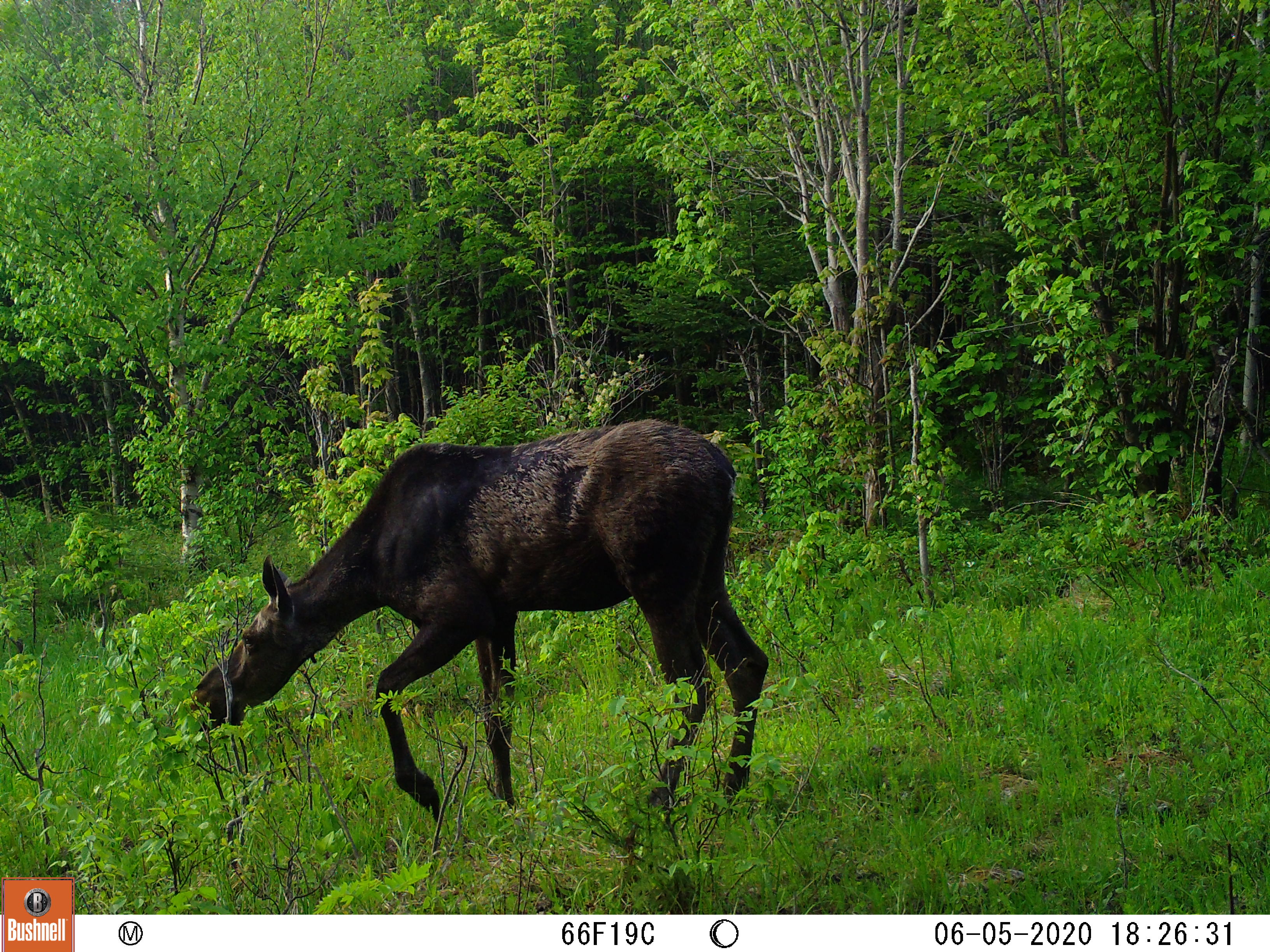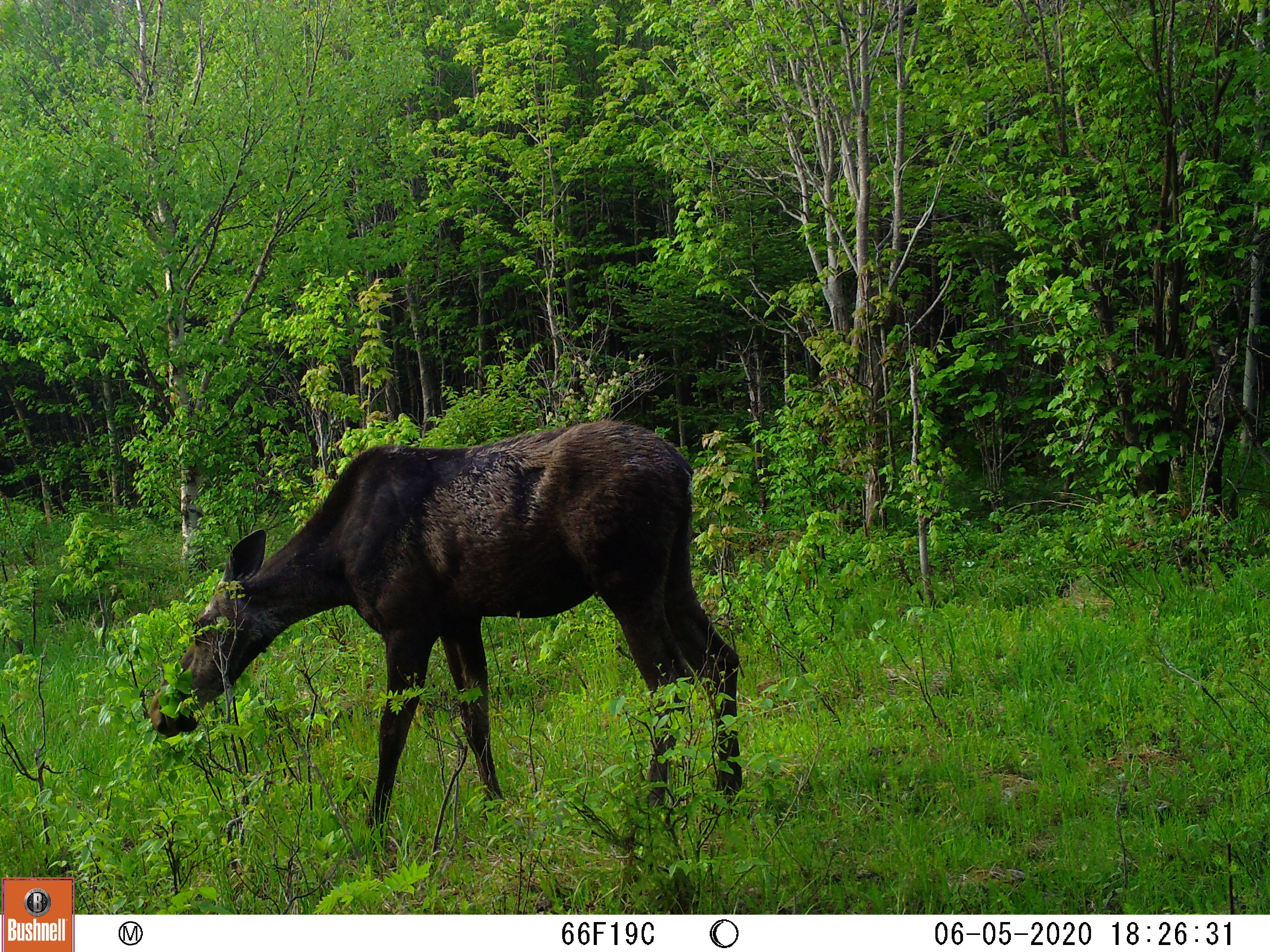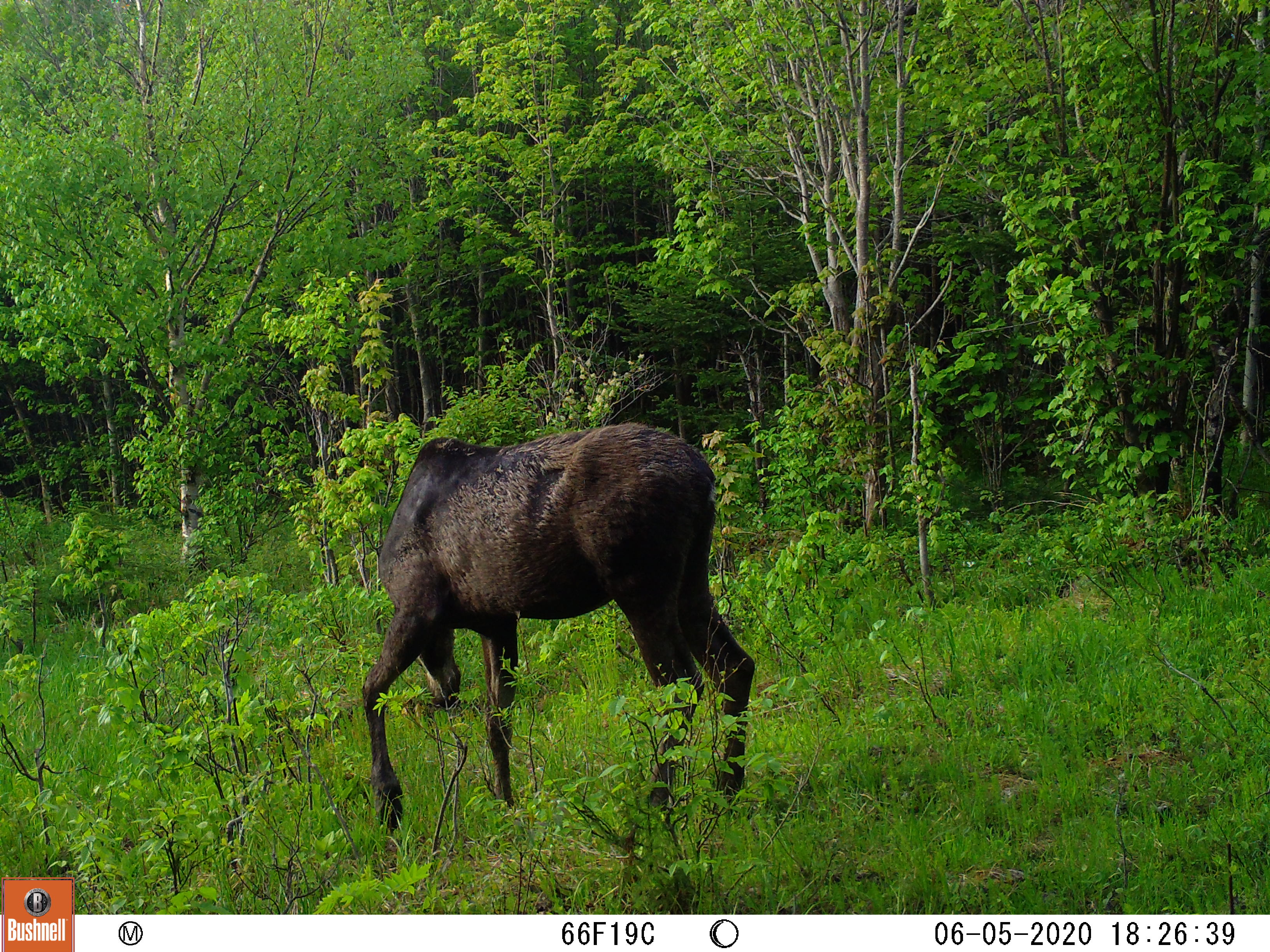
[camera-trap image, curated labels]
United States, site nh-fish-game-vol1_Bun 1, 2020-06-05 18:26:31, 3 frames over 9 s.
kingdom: Animalia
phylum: Chordata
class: Mammalia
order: Artiodactyla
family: Cervidae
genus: Alces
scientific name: Alces alces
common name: moose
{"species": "moose (Alces alces)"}